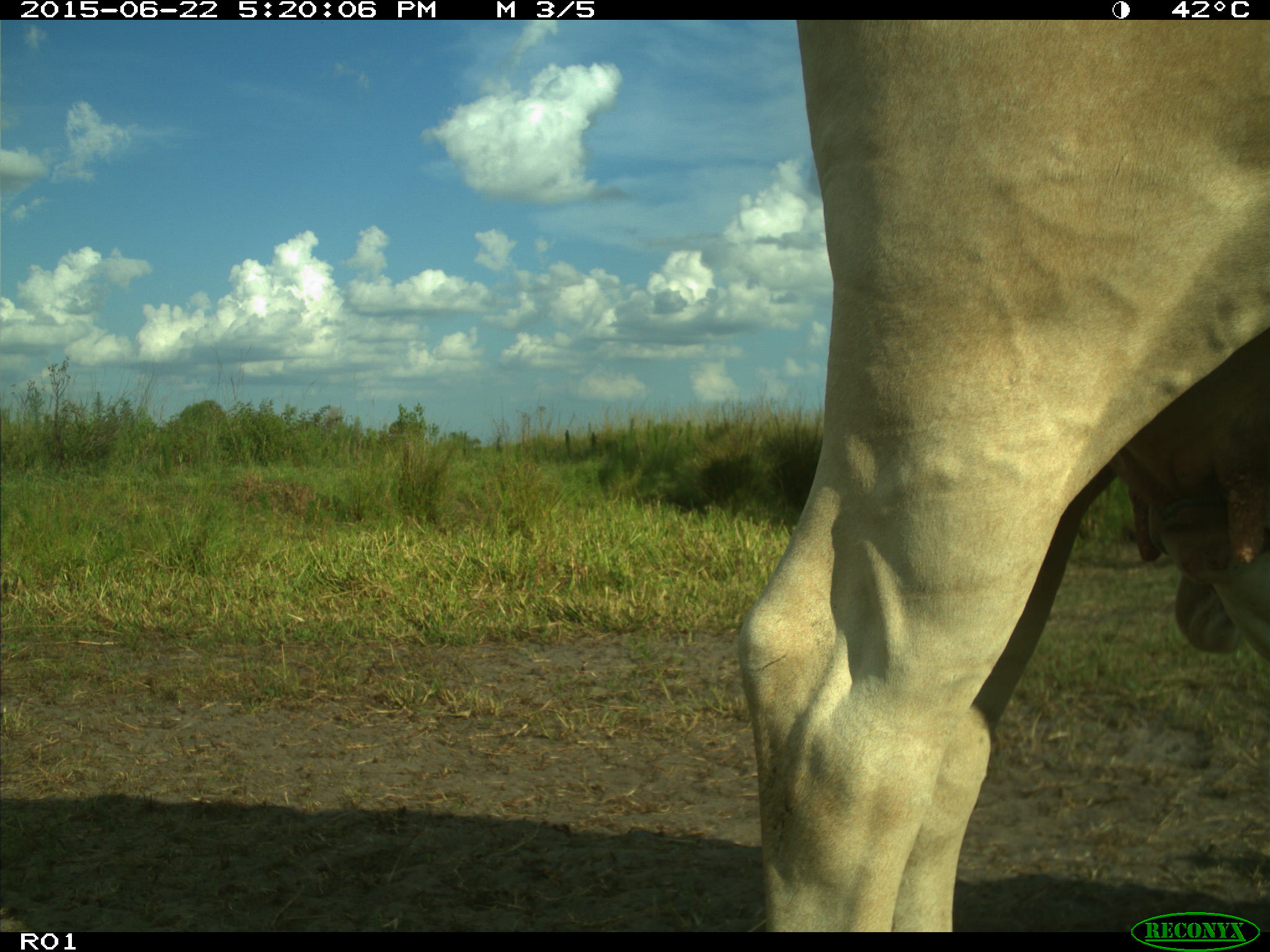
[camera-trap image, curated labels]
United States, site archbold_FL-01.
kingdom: Animalia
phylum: Chordata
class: Mammalia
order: Artiodactyla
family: Bovidae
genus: Bos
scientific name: Bos taurus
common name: domestic cow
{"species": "Bos taurus (domestic cow)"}